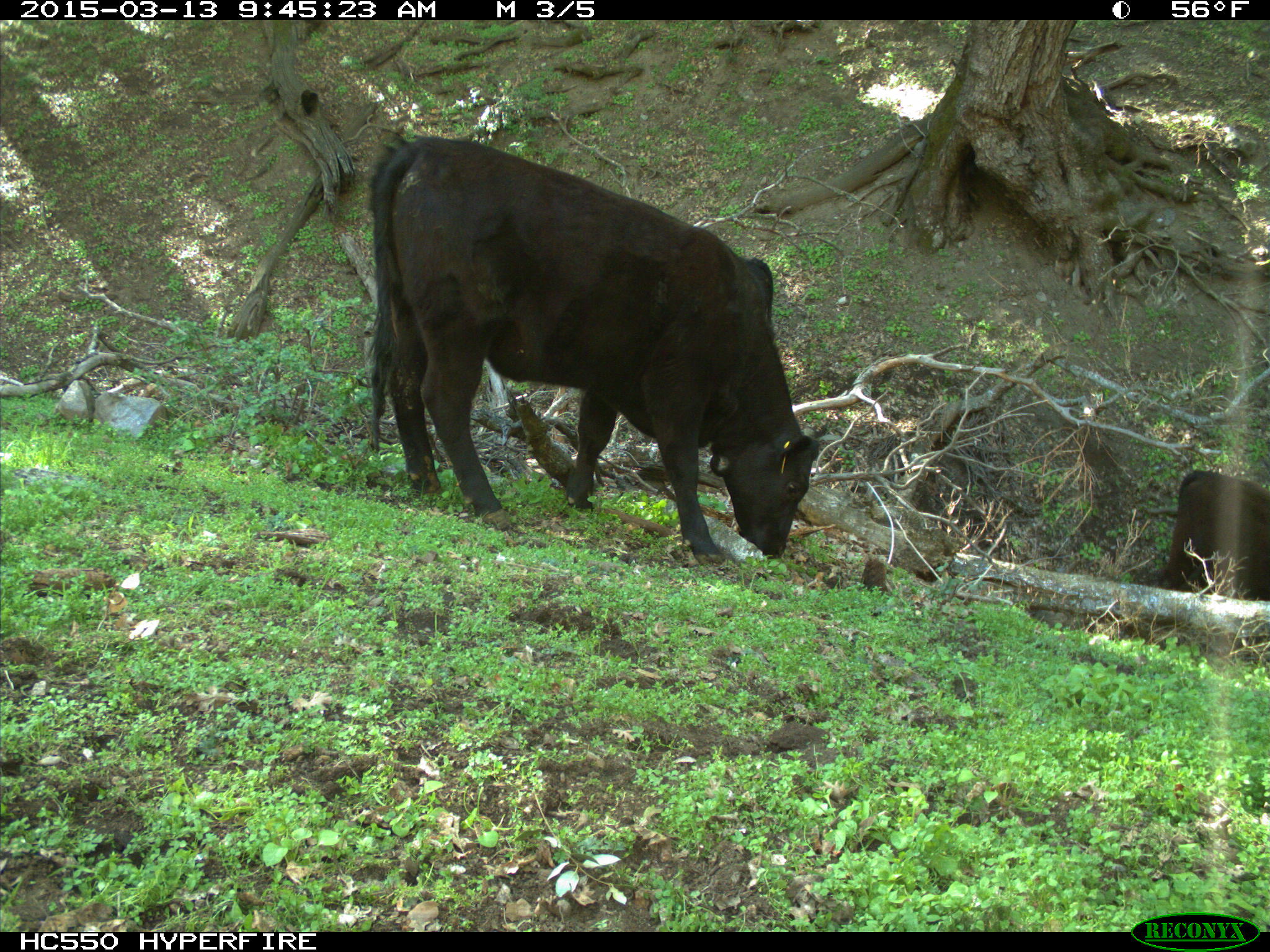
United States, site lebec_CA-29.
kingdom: Animalia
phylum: Chordata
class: Mammalia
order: Artiodactyla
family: Bovidae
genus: Bos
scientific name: Bos taurus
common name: domestic cow